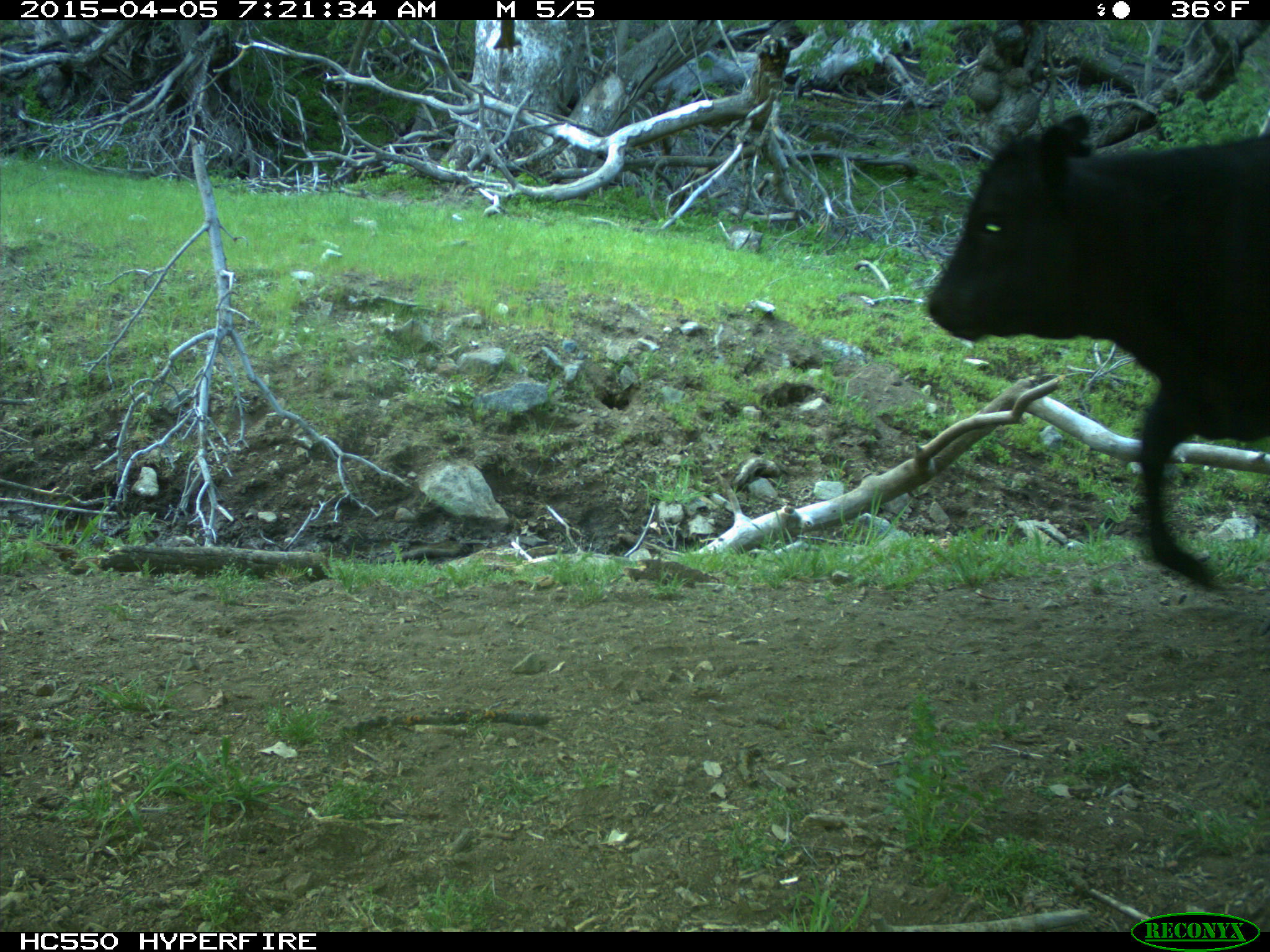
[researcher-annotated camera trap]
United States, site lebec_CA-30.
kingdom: Animalia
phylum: Chordata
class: Mammalia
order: Artiodactyla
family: Bovidae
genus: Bos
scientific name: Bos taurus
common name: domestic cow